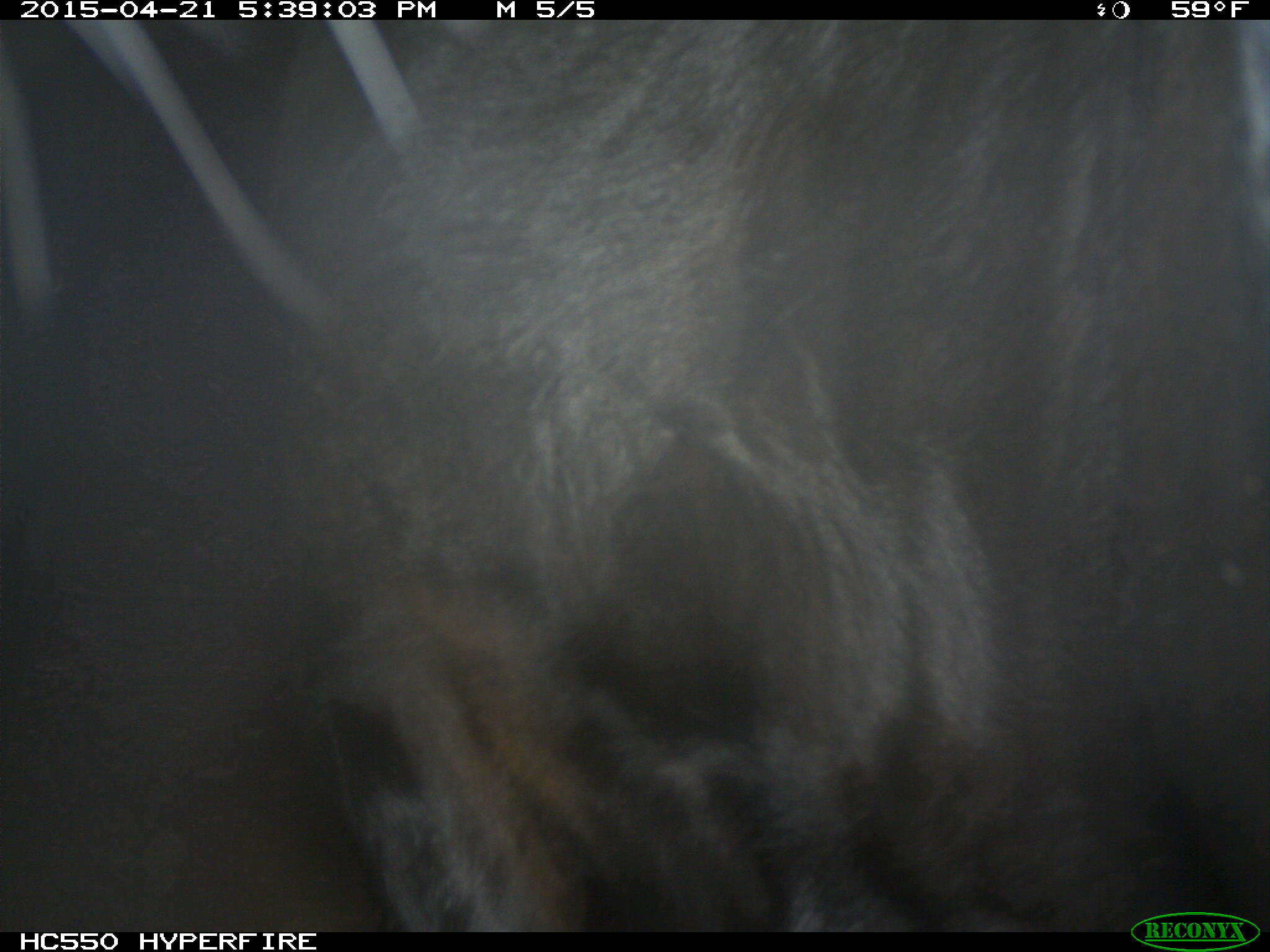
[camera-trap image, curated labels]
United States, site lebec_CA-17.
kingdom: Animalia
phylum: Chordata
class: Mammalia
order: Artiodactyla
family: Bovidae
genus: Bos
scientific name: Bos taurus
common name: domestic cow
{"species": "Bos taurus (domestic cow)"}